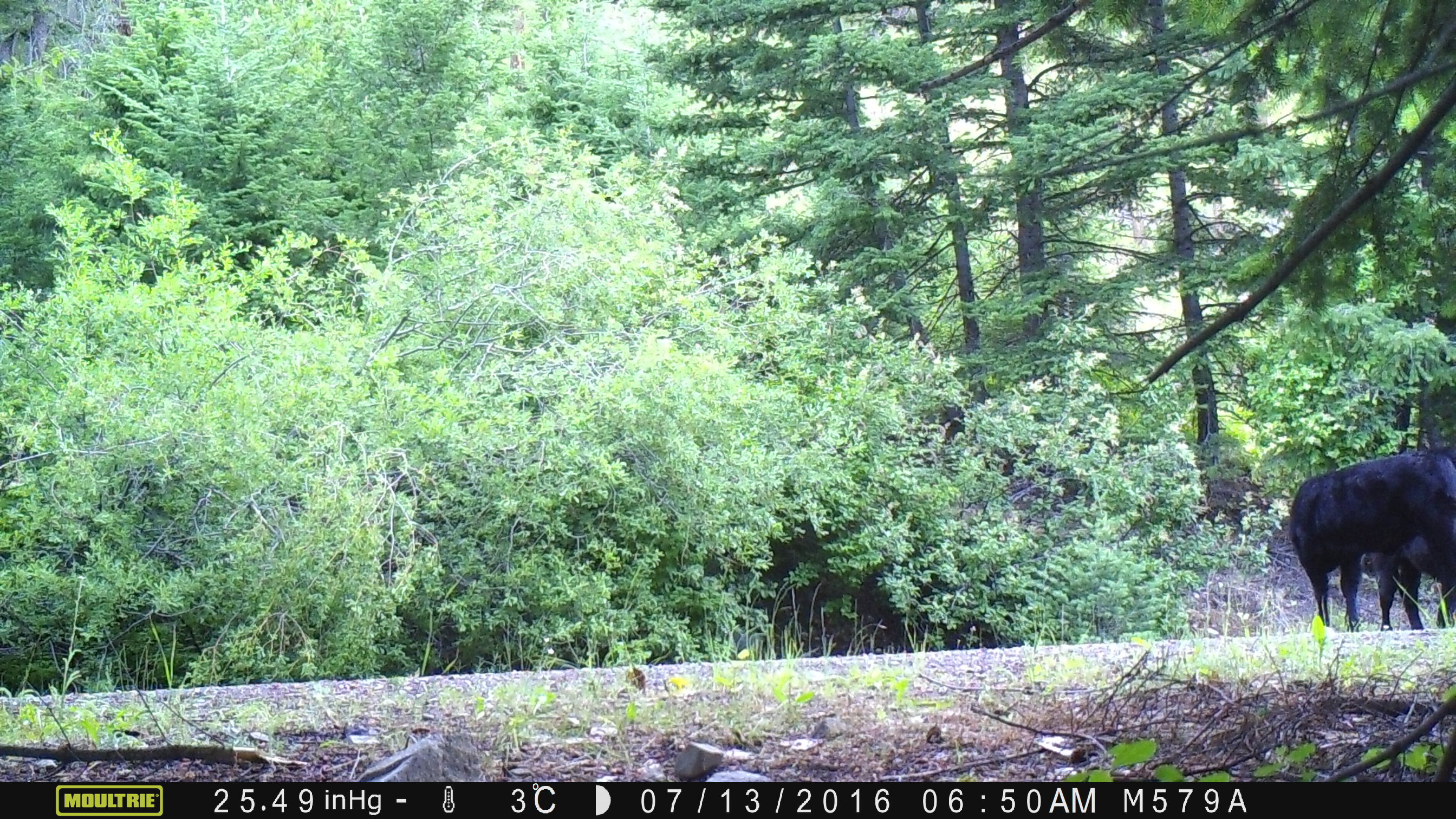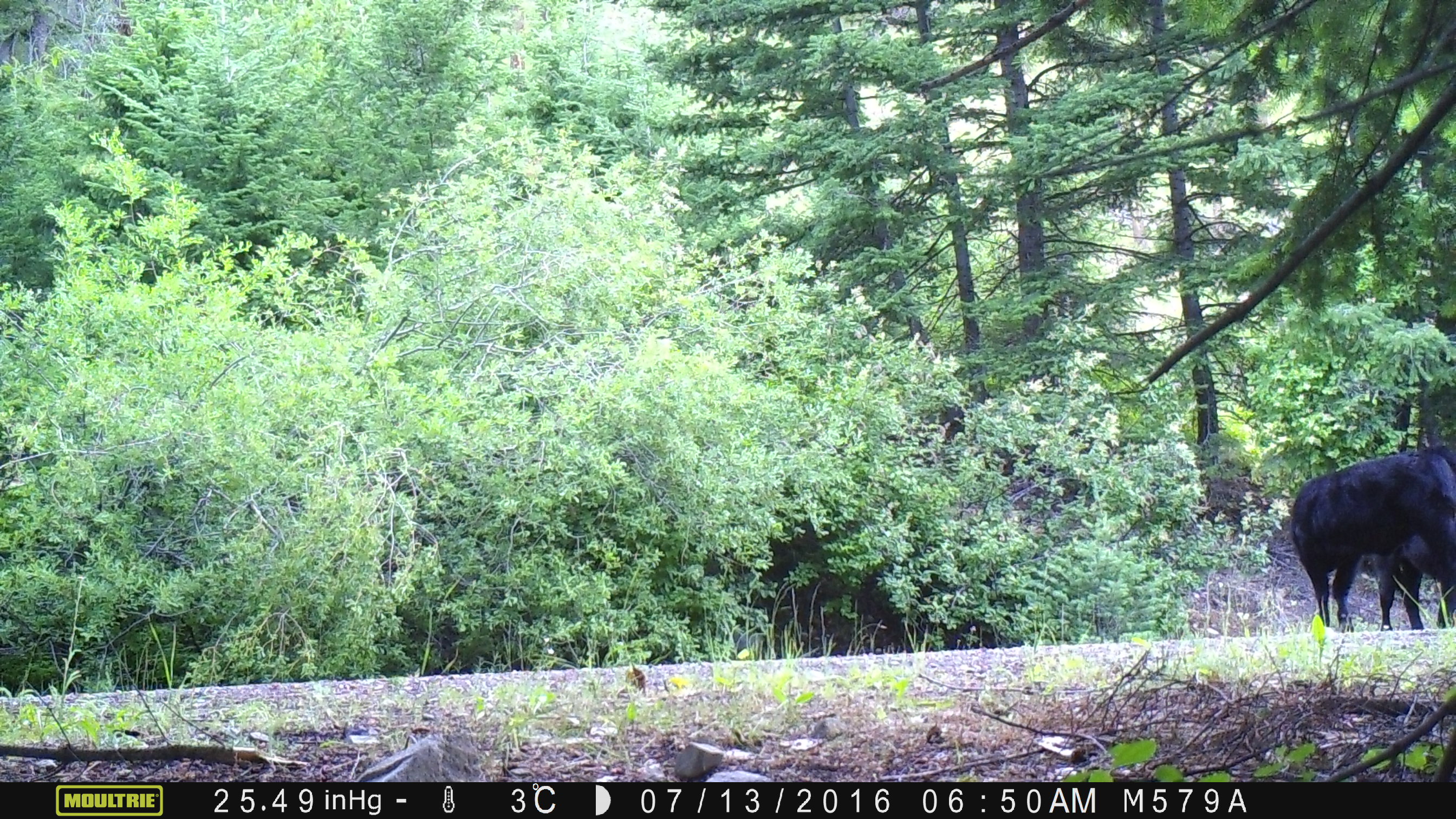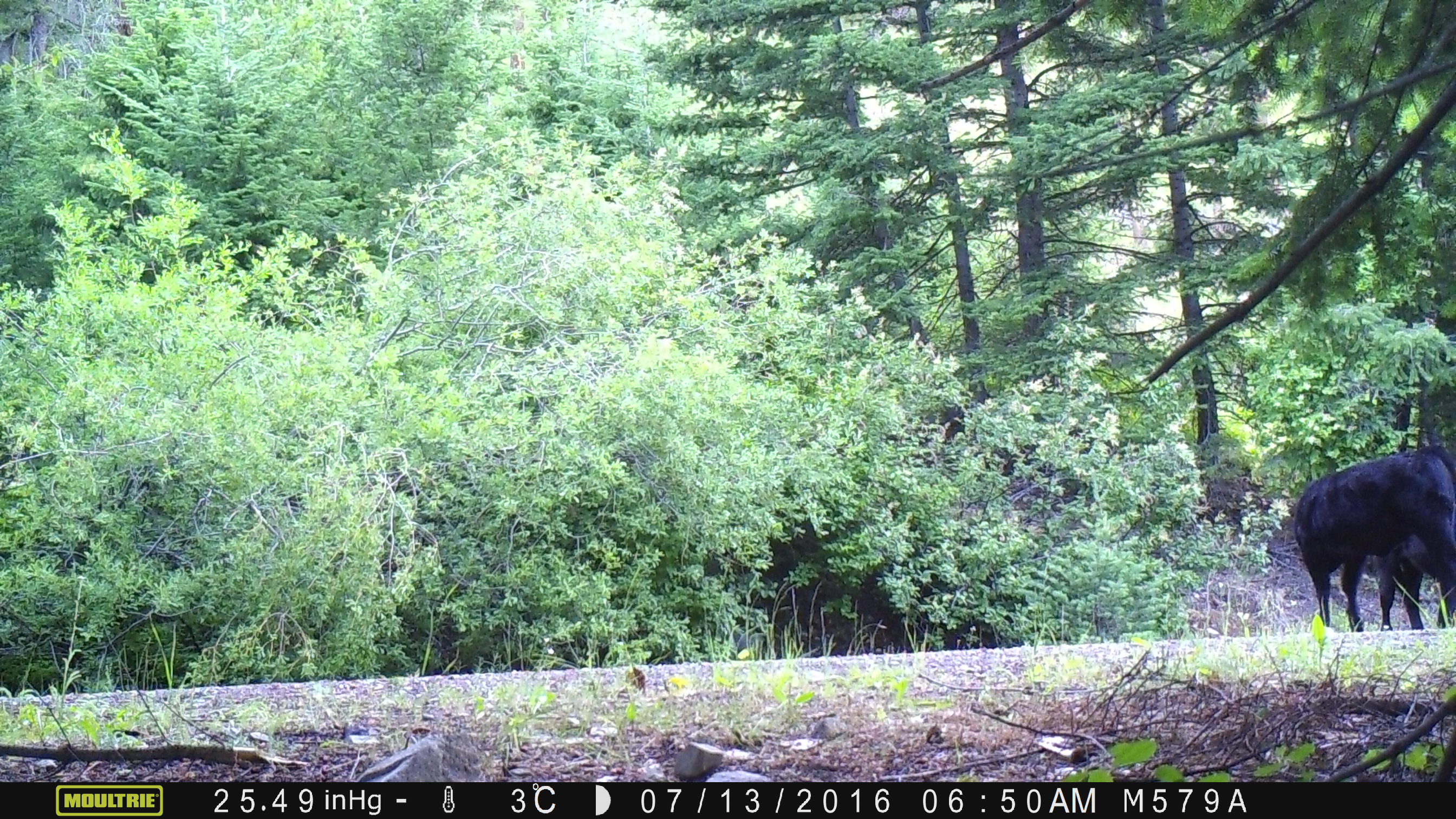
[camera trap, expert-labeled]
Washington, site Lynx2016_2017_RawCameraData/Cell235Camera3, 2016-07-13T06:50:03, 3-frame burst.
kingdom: Animalia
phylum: Chordata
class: Mammalia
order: Artiodactyla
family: Bovidae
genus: Bos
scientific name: Bos taurus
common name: domestic cattle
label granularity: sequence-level